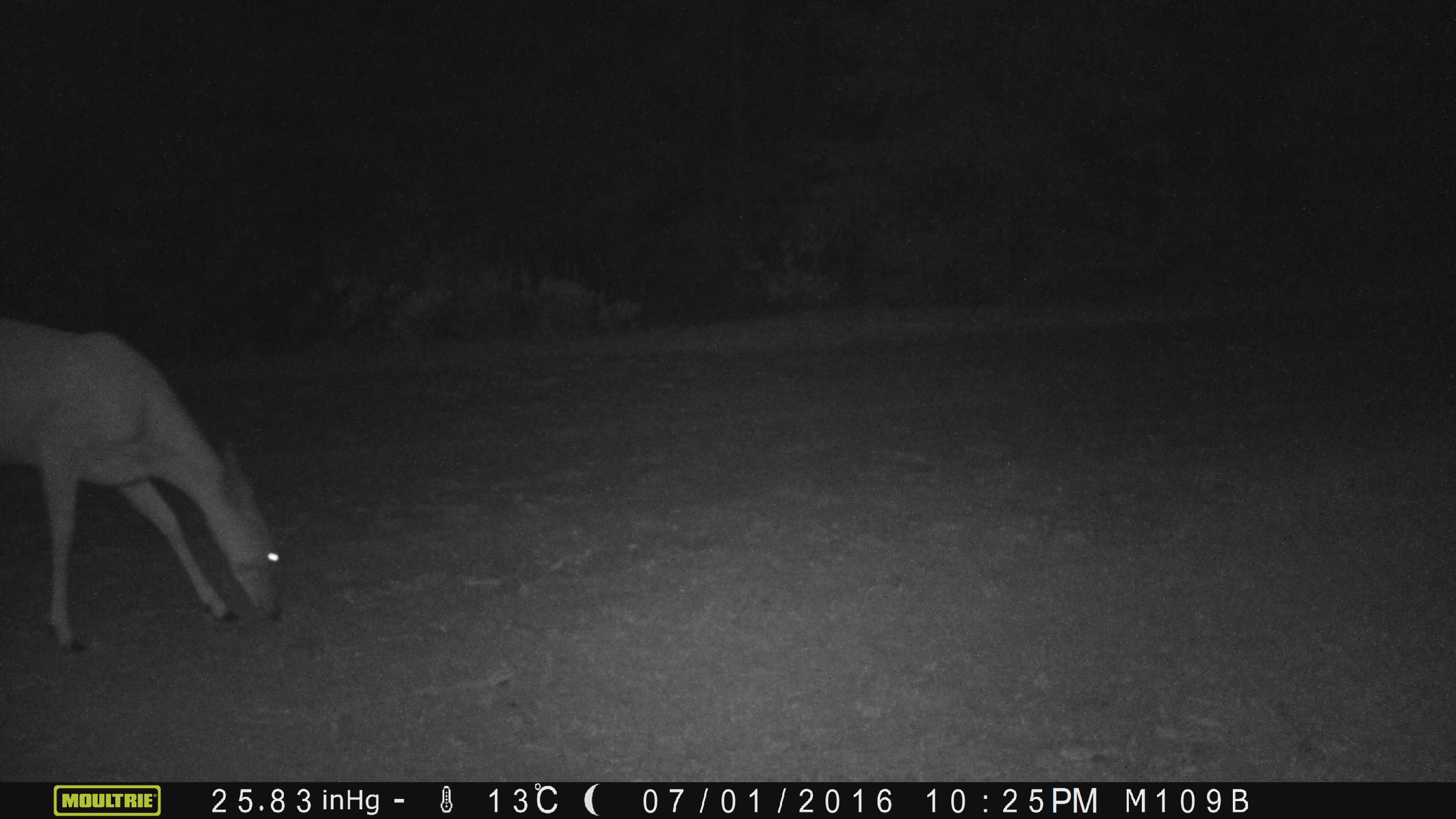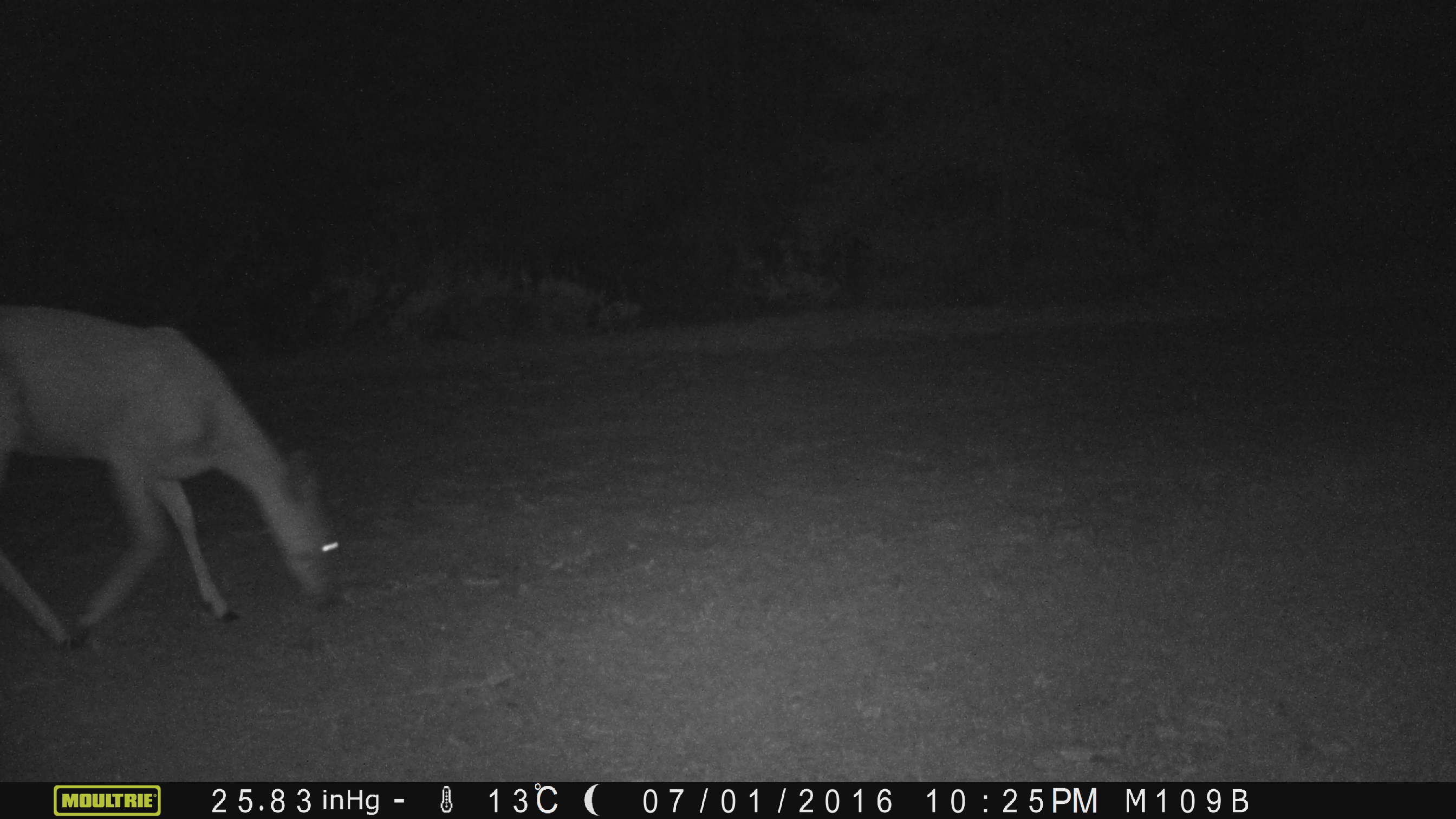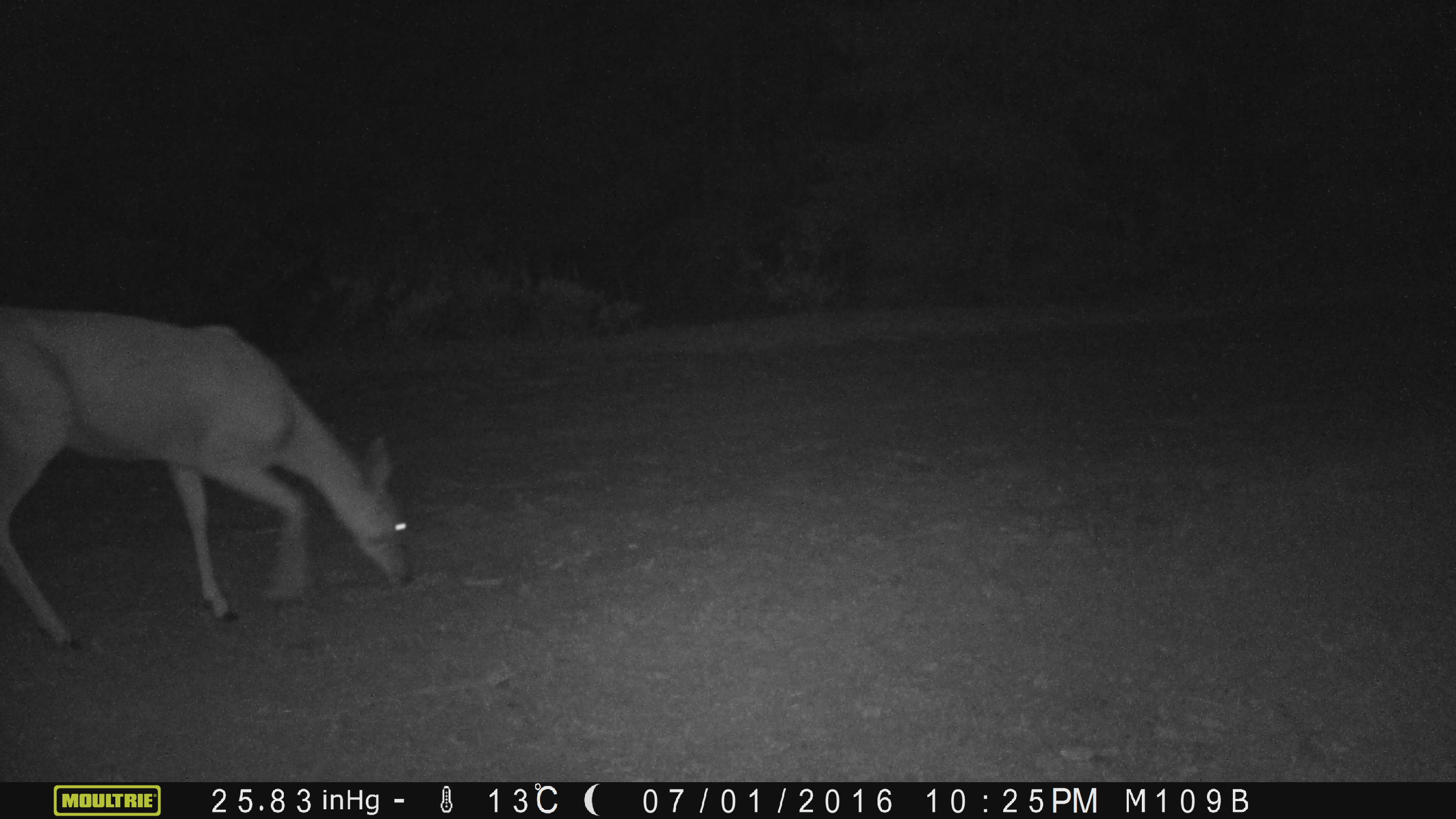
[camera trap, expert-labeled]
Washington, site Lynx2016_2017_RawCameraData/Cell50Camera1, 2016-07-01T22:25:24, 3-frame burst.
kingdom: Animalia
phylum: Chordata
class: Mammalia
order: Artiodactyla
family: Cervidae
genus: Odocoileus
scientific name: Odocoileus hemionus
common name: mule deer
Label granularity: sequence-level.